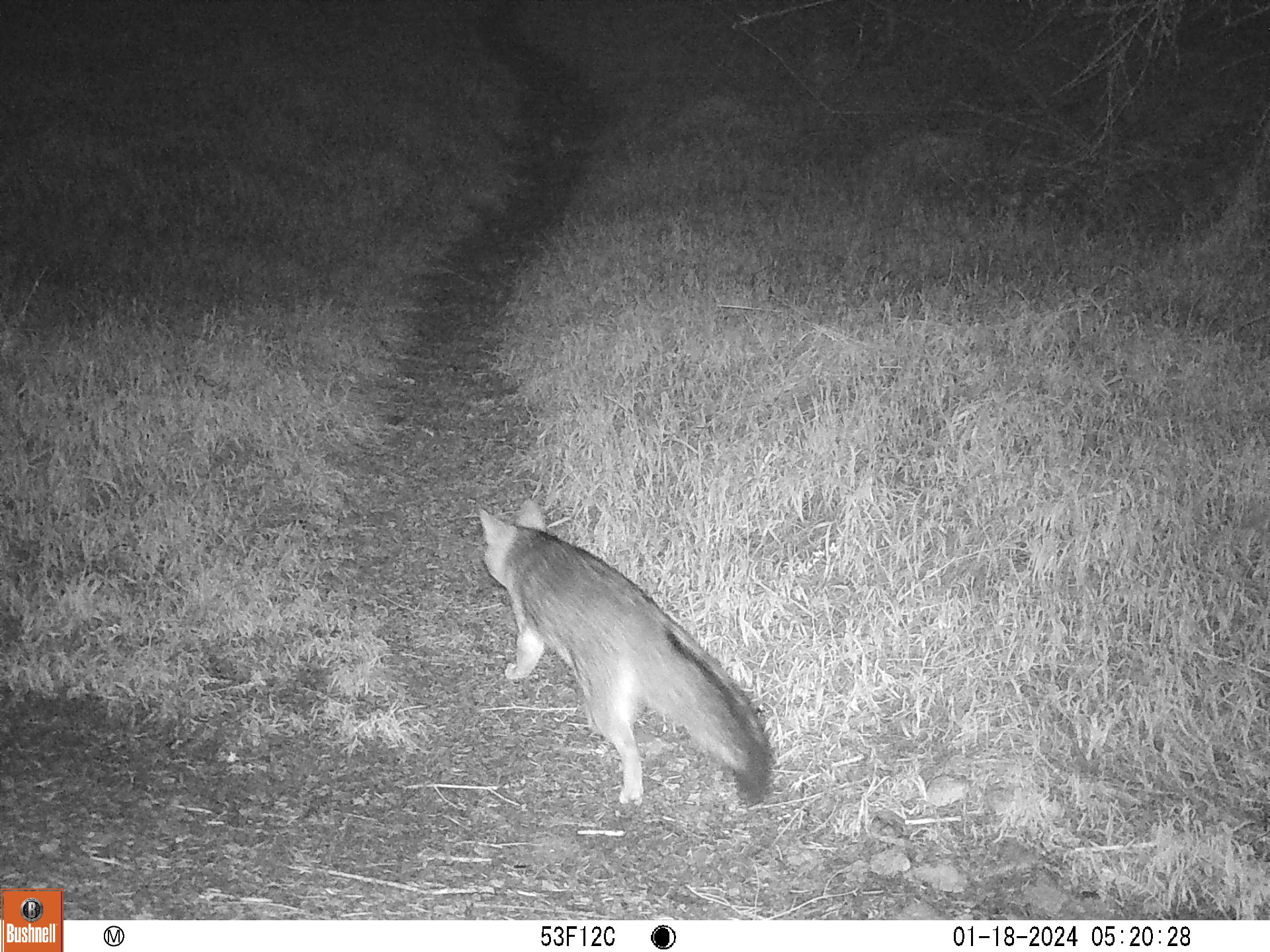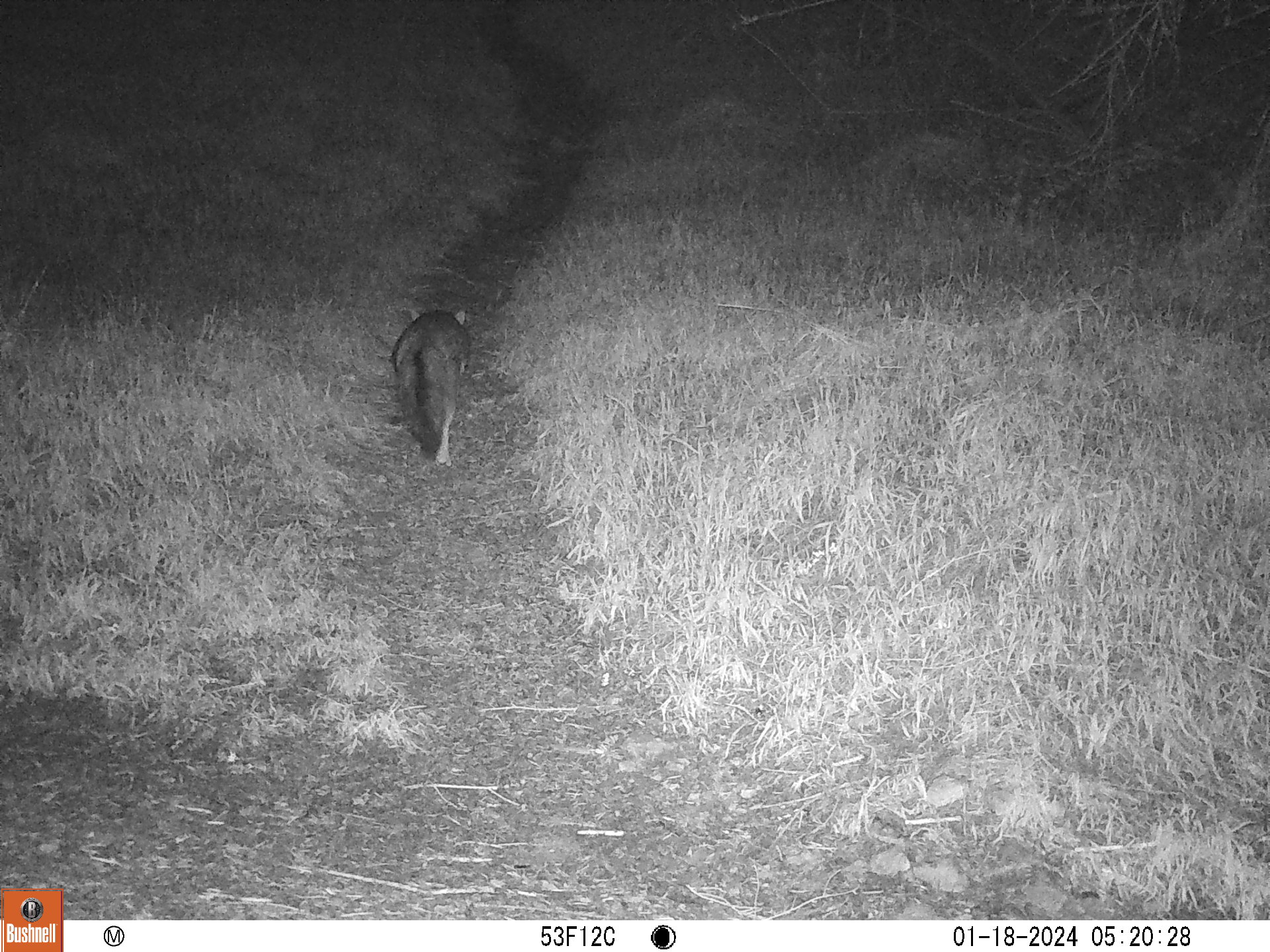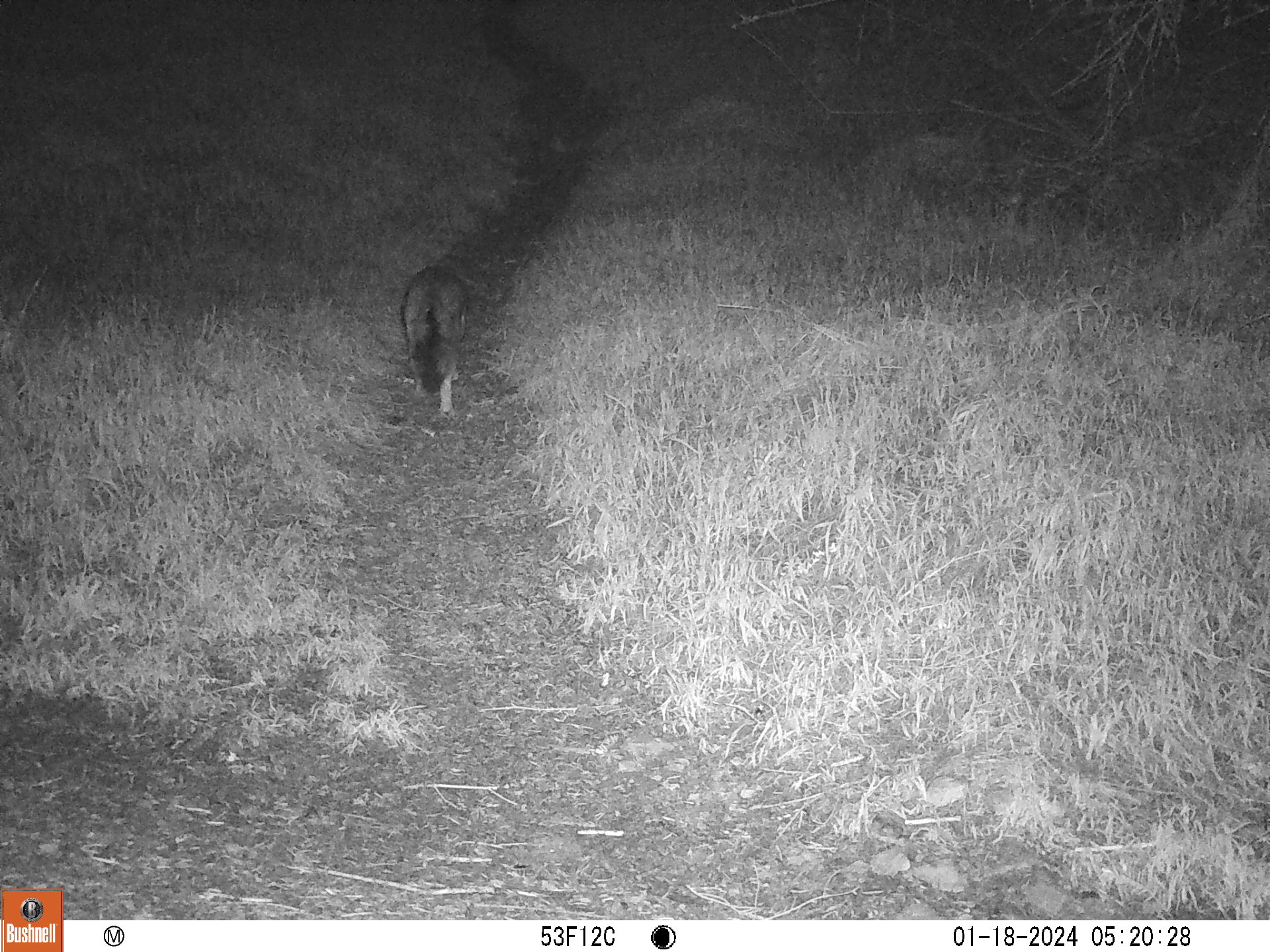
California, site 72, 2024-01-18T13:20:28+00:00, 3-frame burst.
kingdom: Animalia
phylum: Chordata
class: Mammalia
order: Carnivora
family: Canidae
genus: Urocyon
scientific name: Urocyon cinereoargenteus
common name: gray fox